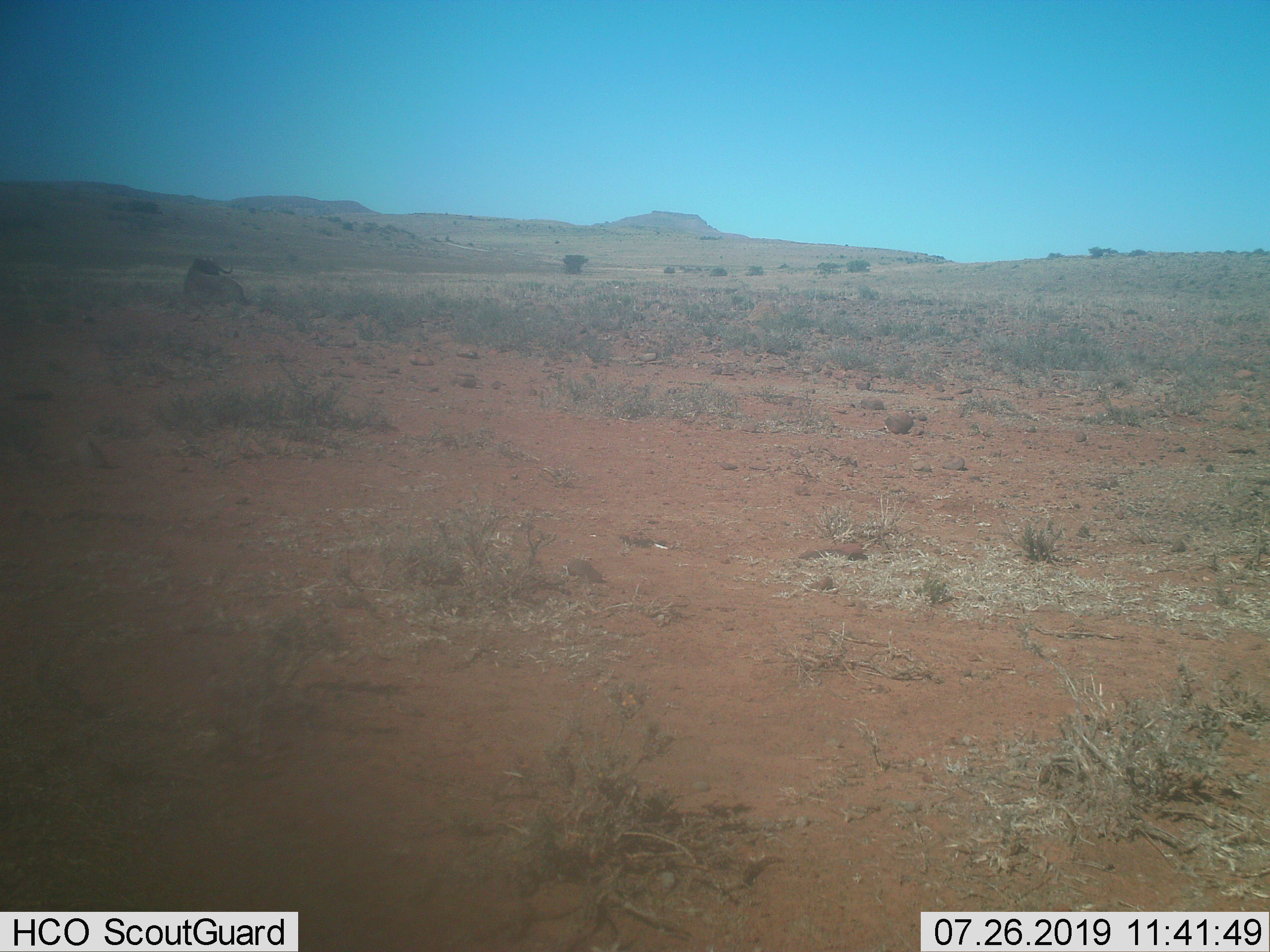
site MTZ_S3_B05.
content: unidentified animal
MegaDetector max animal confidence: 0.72